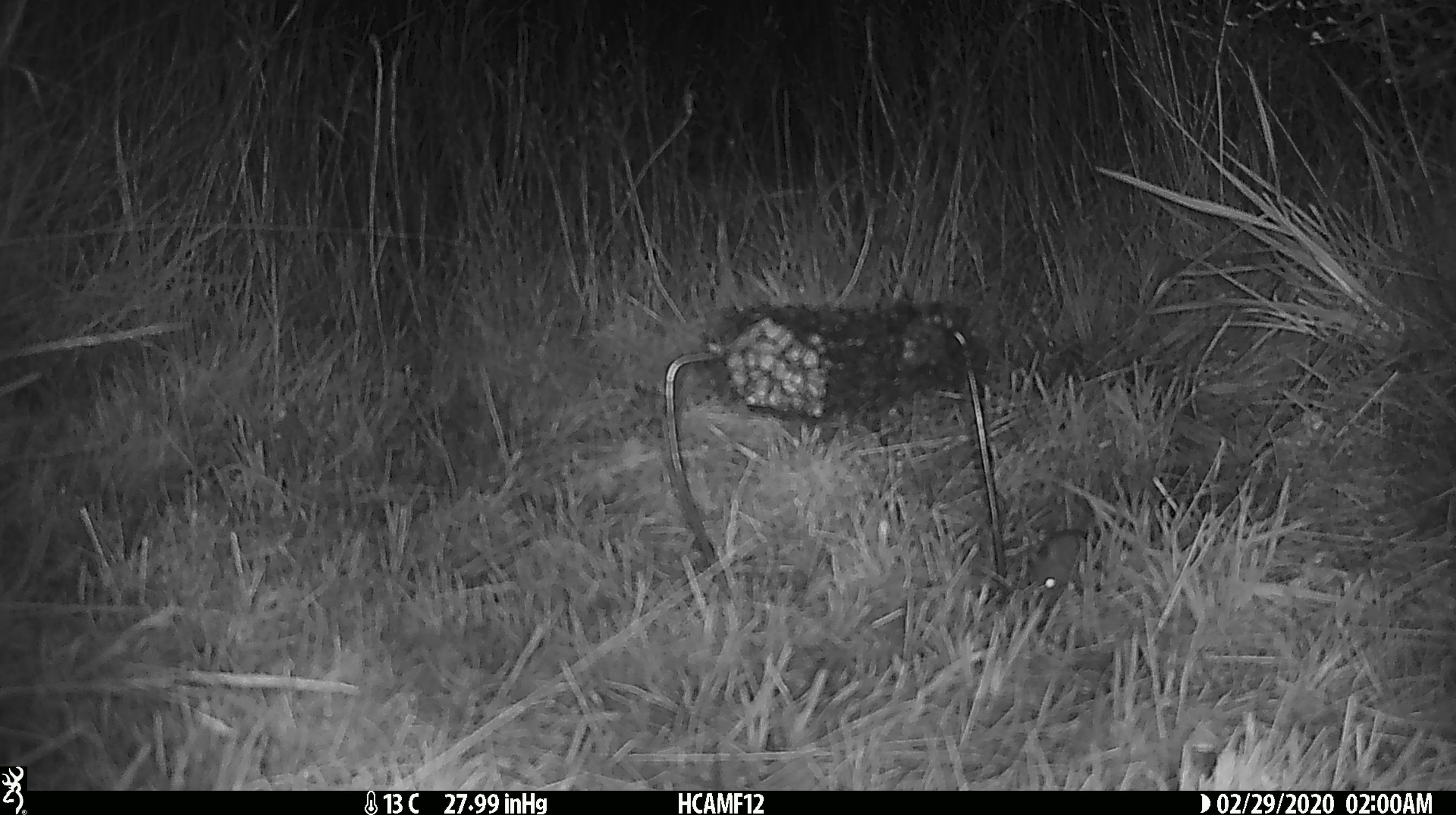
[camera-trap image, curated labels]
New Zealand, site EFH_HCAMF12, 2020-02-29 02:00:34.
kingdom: Animalia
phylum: Chordata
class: Mammalia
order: Rodentia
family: Muridae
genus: Mus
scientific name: Mus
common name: mouse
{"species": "mouse (Mus)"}